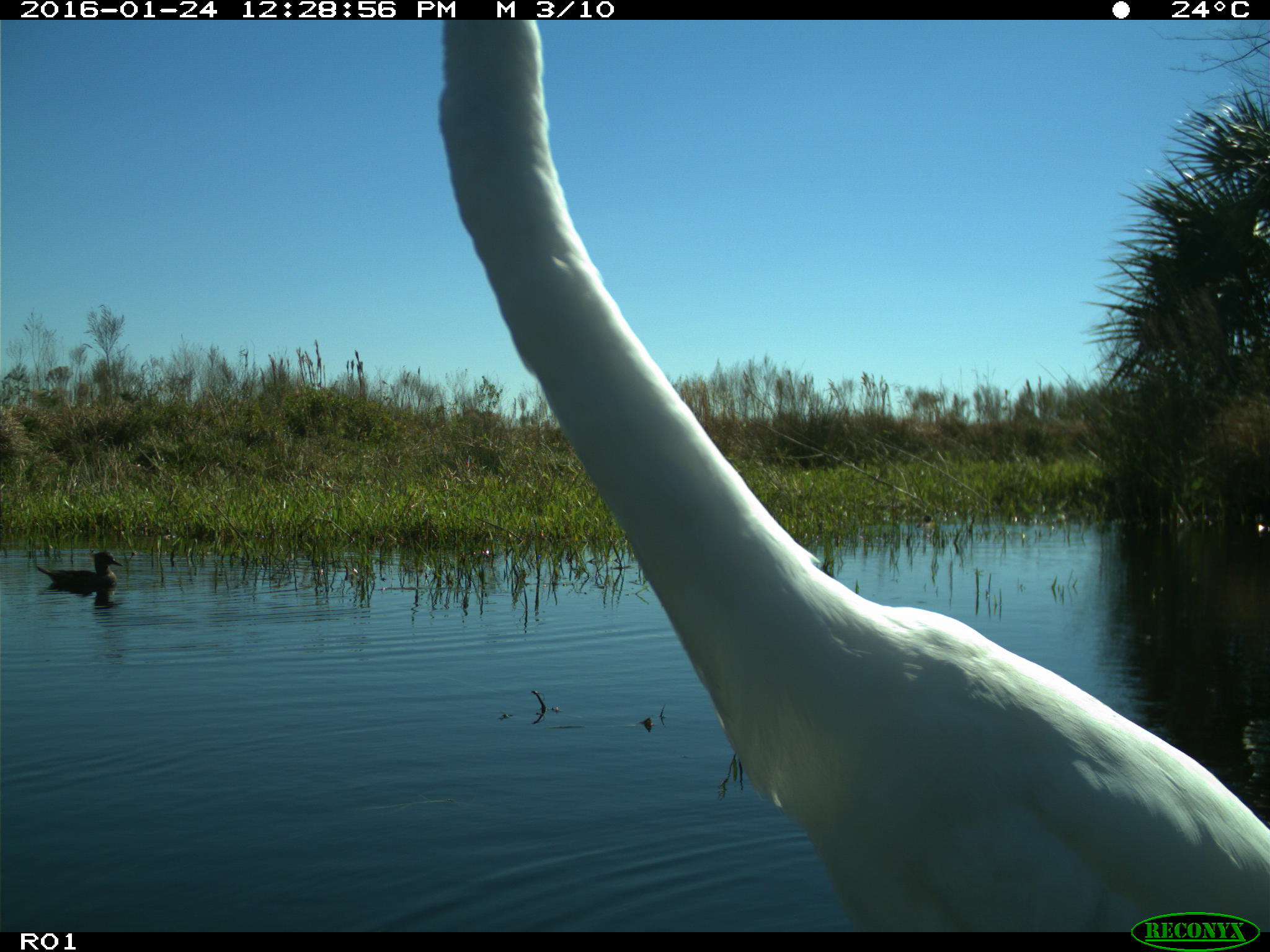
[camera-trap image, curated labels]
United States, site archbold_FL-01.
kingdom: Animalia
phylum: Chordata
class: Aves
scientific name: Aves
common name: birds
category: unidentified bird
Unidentified bird (birds) (Aves).